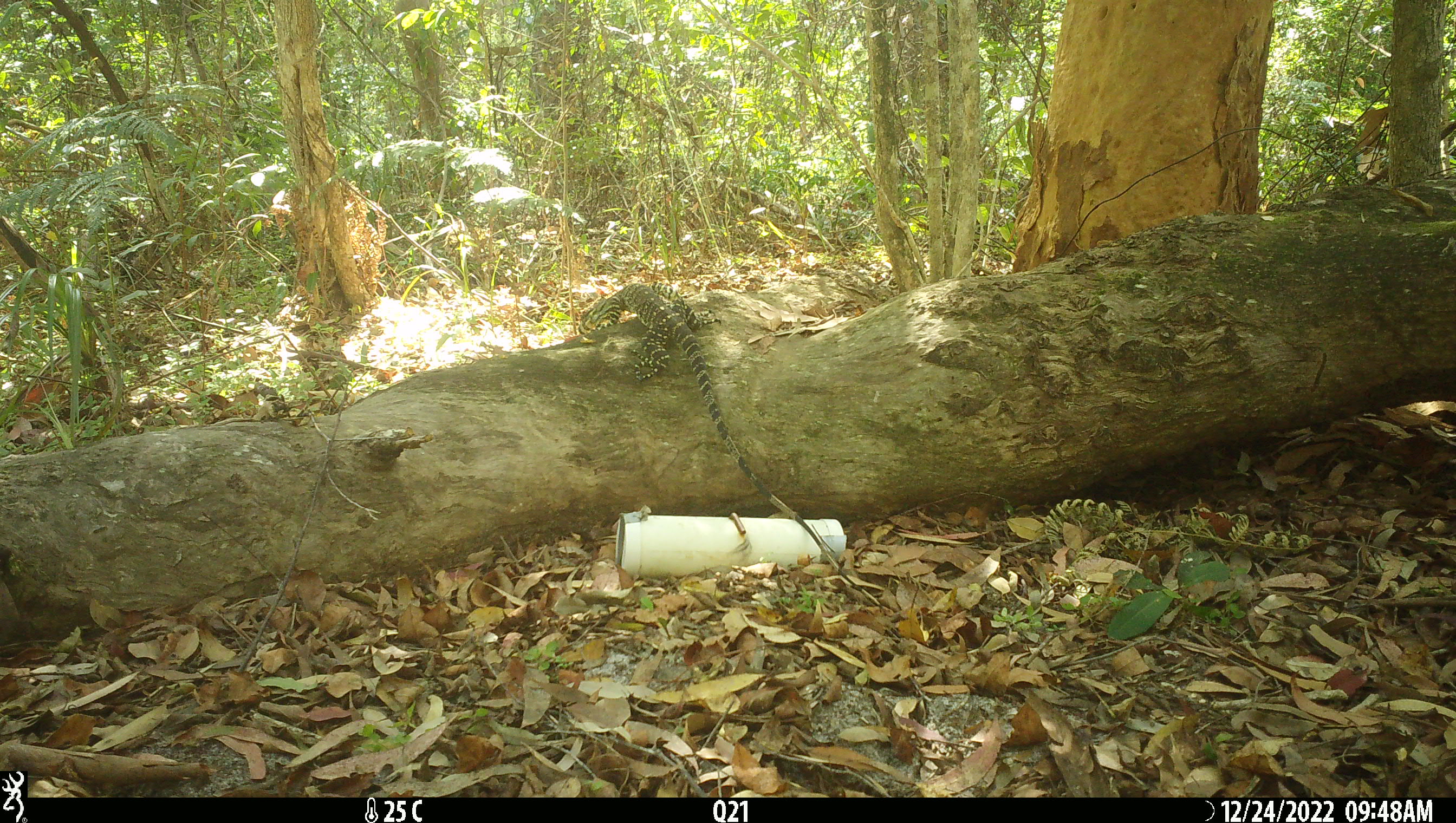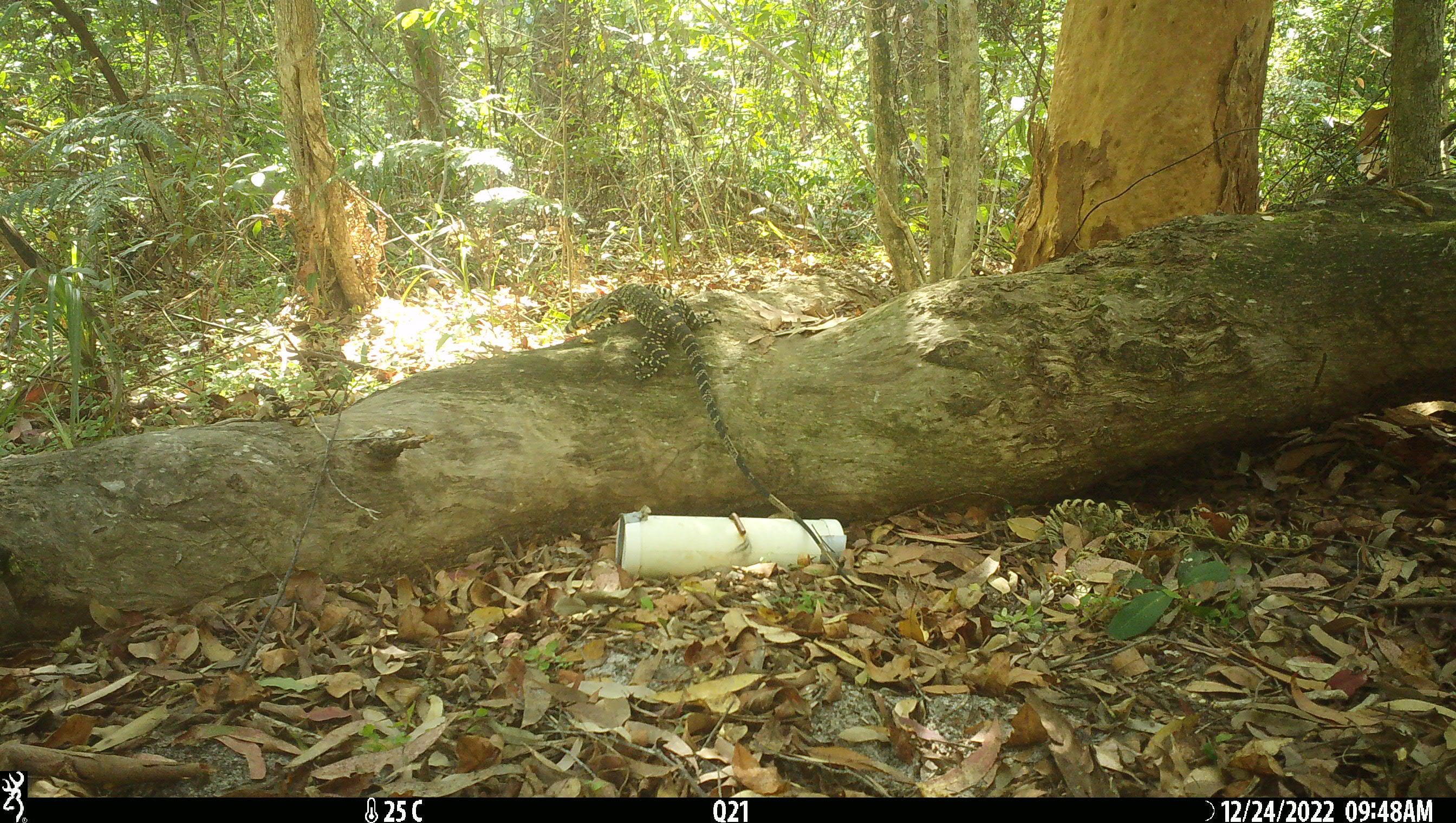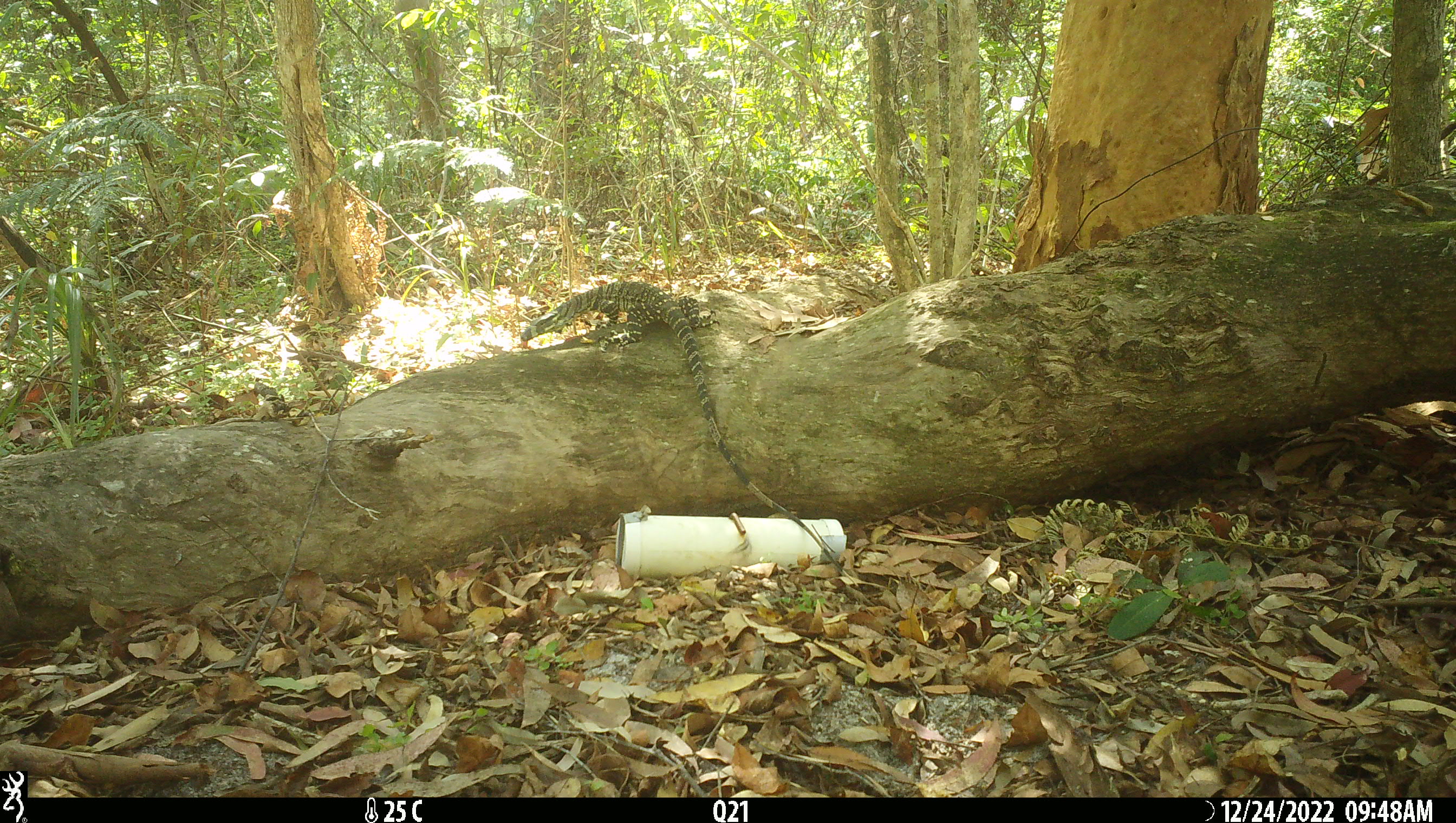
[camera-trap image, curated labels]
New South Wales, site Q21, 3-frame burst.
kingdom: Animalia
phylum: Chordata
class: Reptilia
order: Squamata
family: Varanidae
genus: Varanus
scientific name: Varanus varius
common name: lace monitor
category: goanna